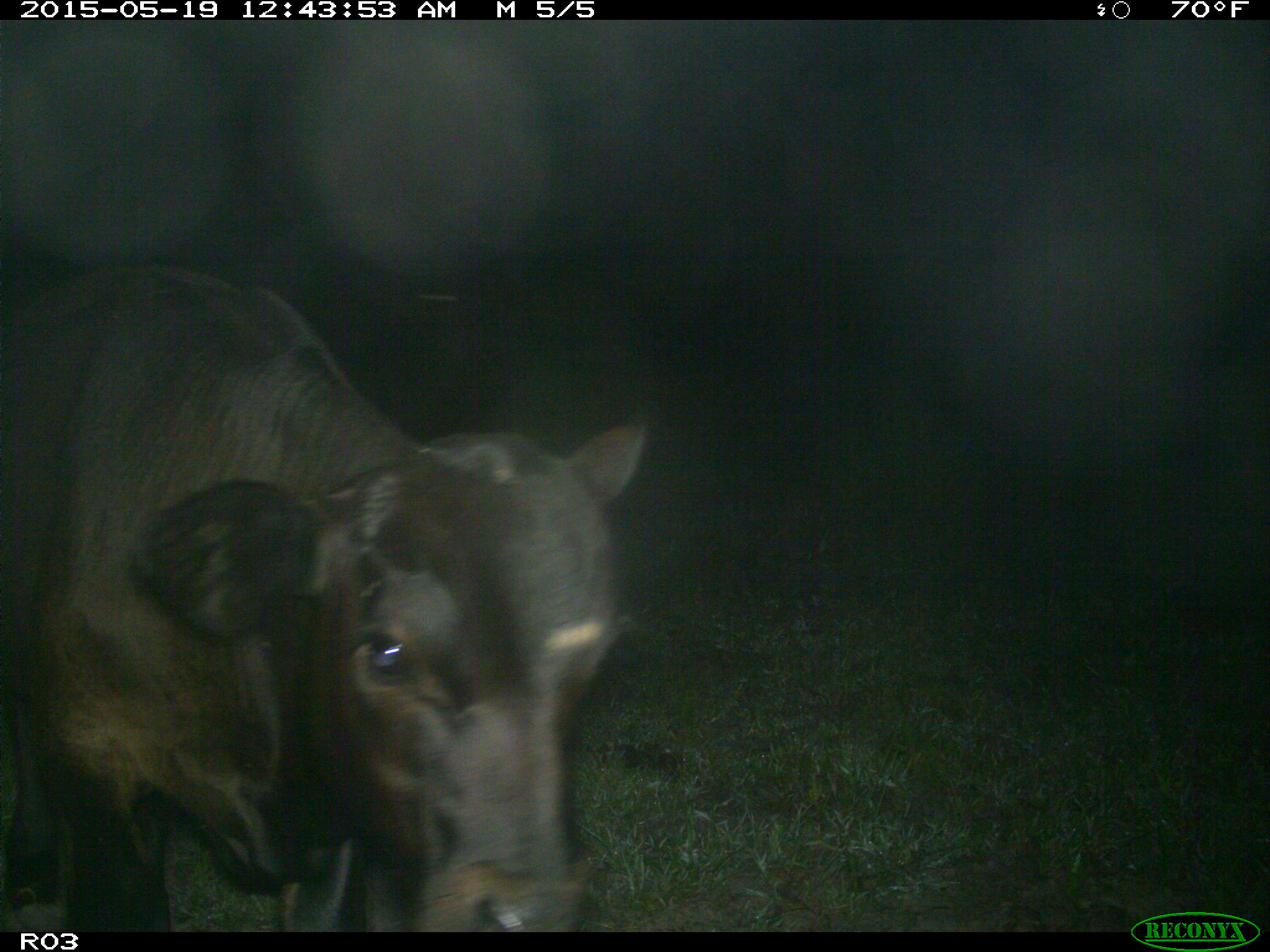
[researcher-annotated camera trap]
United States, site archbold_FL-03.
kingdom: Animalia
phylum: Chordata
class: Mammalia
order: Artiodactyla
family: Bovidae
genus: Bos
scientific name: Bos taurus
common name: domestic cow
Bos taurus (domestic cow).